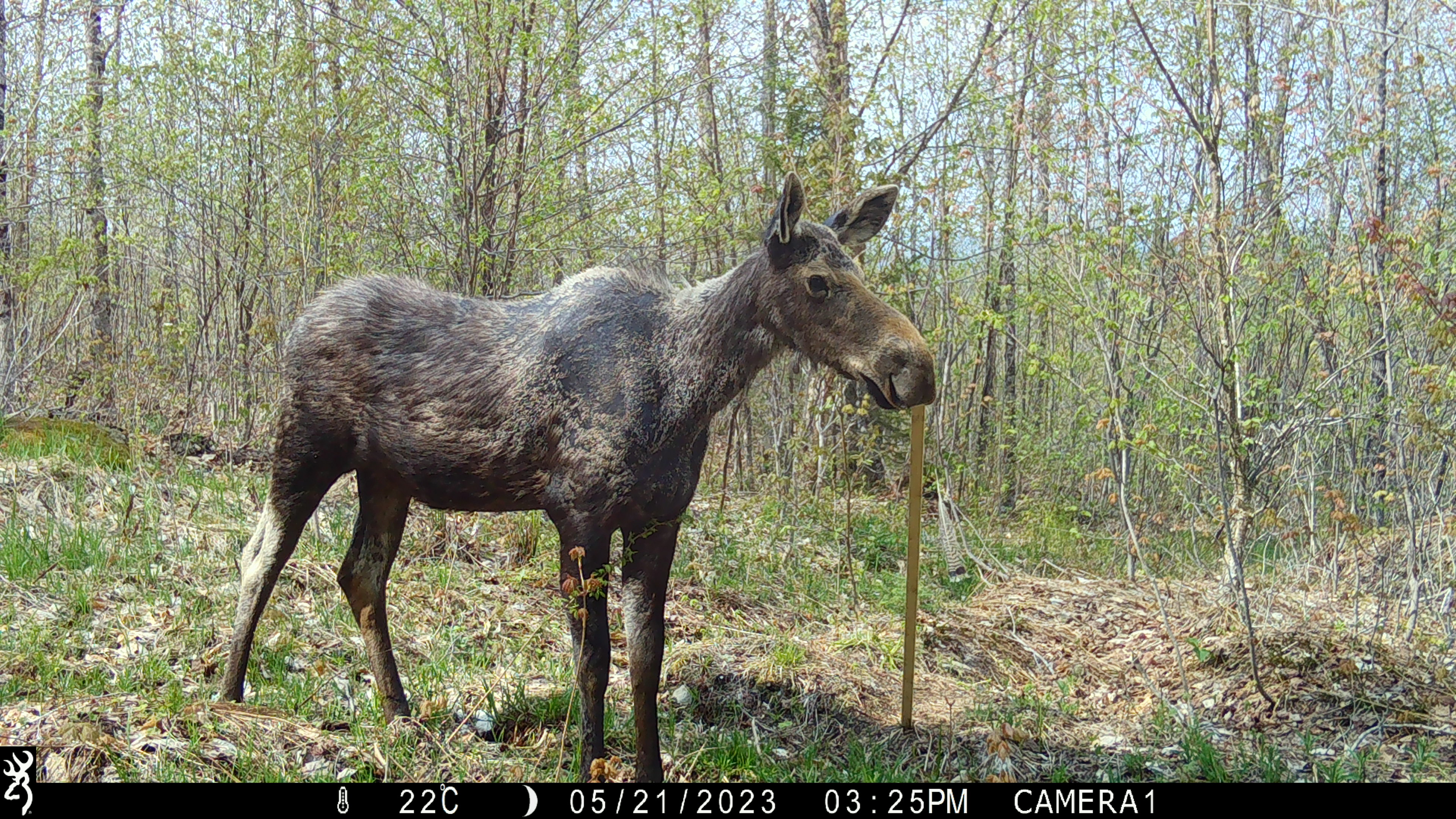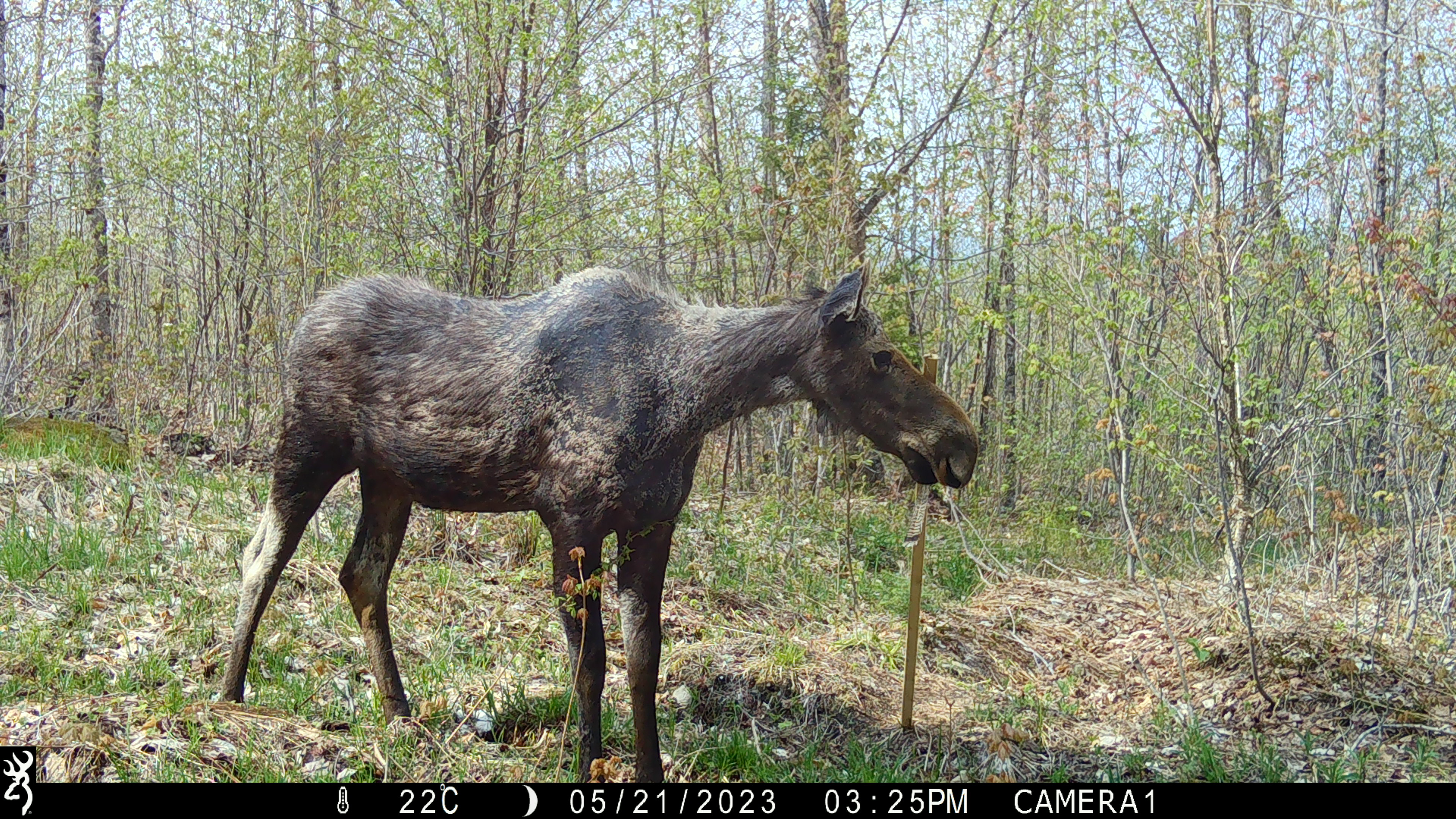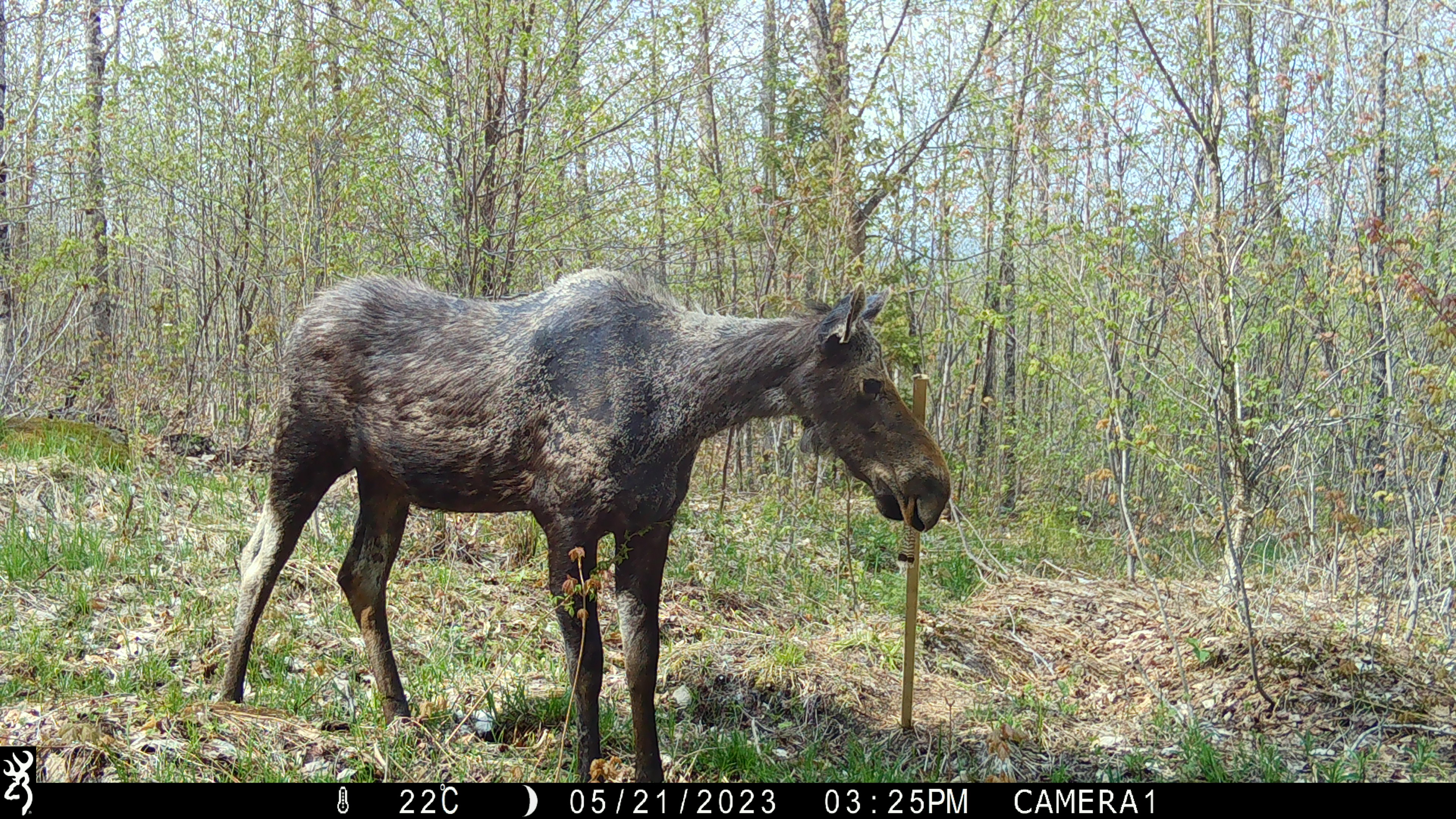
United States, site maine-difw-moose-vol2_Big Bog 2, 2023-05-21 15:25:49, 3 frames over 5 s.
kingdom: Animalia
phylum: Chordata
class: Mammalia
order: Artiodactyla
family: Cervidae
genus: Alces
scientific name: Alces alces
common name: moose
Moose (Alces alces).